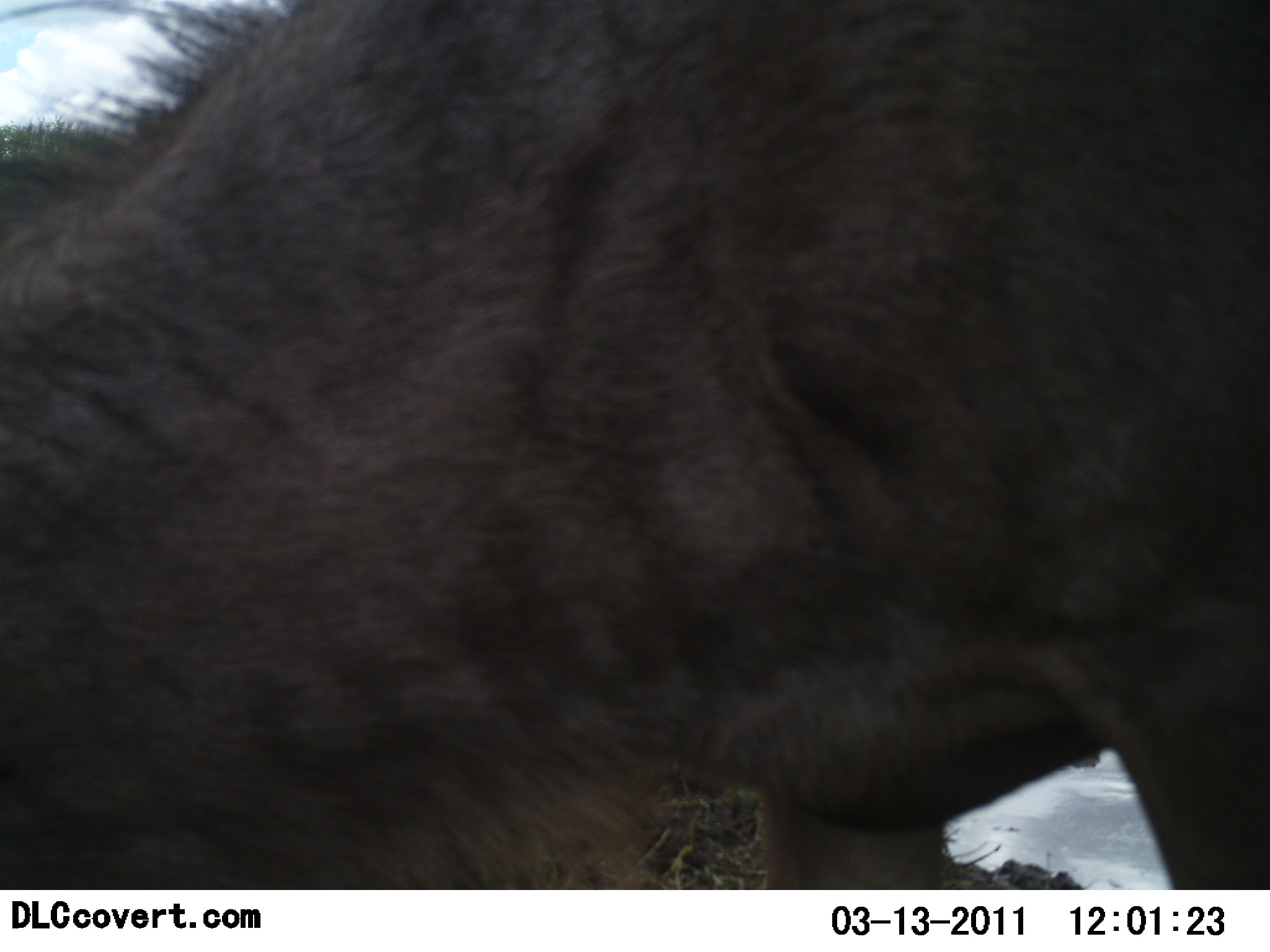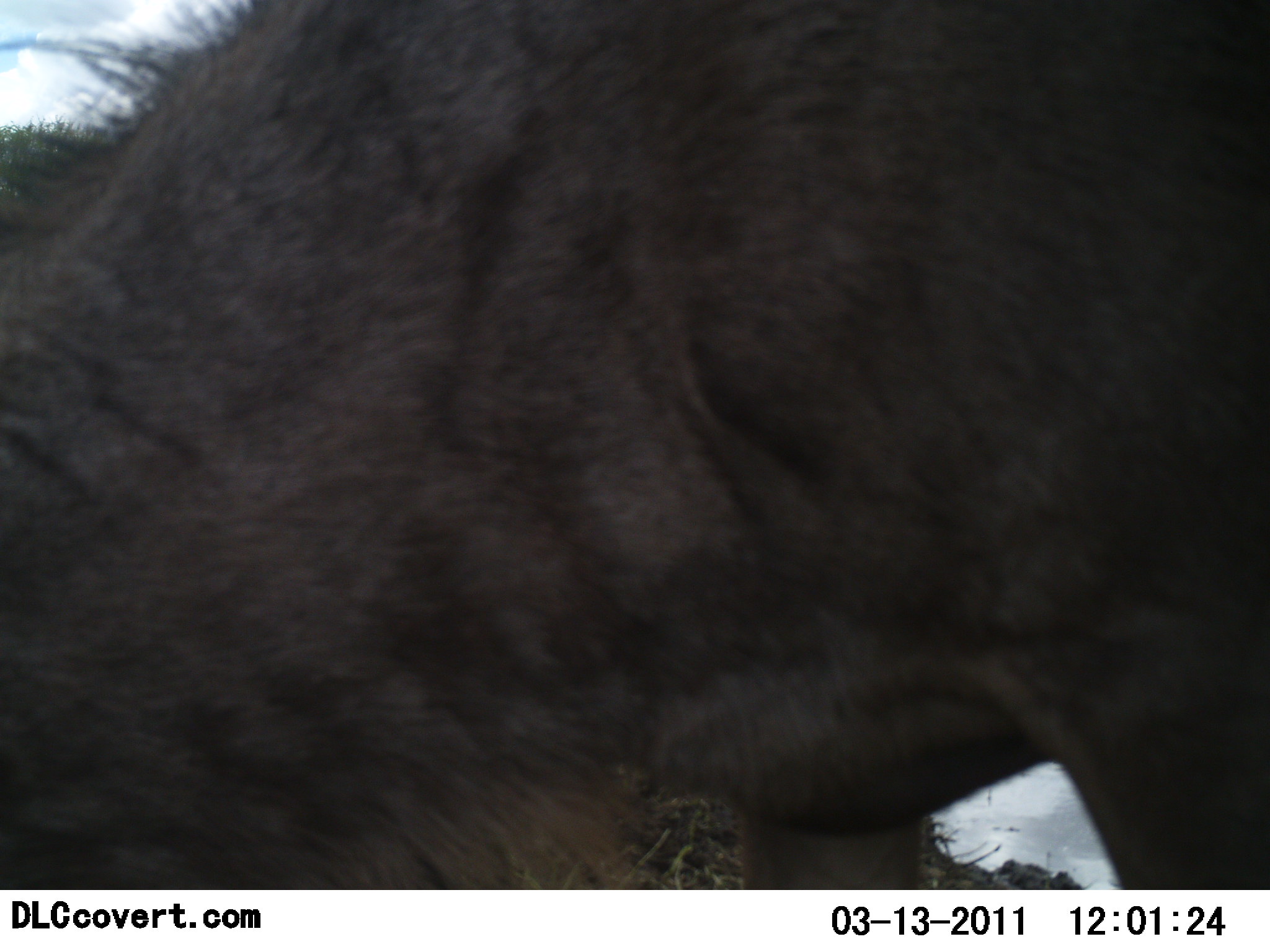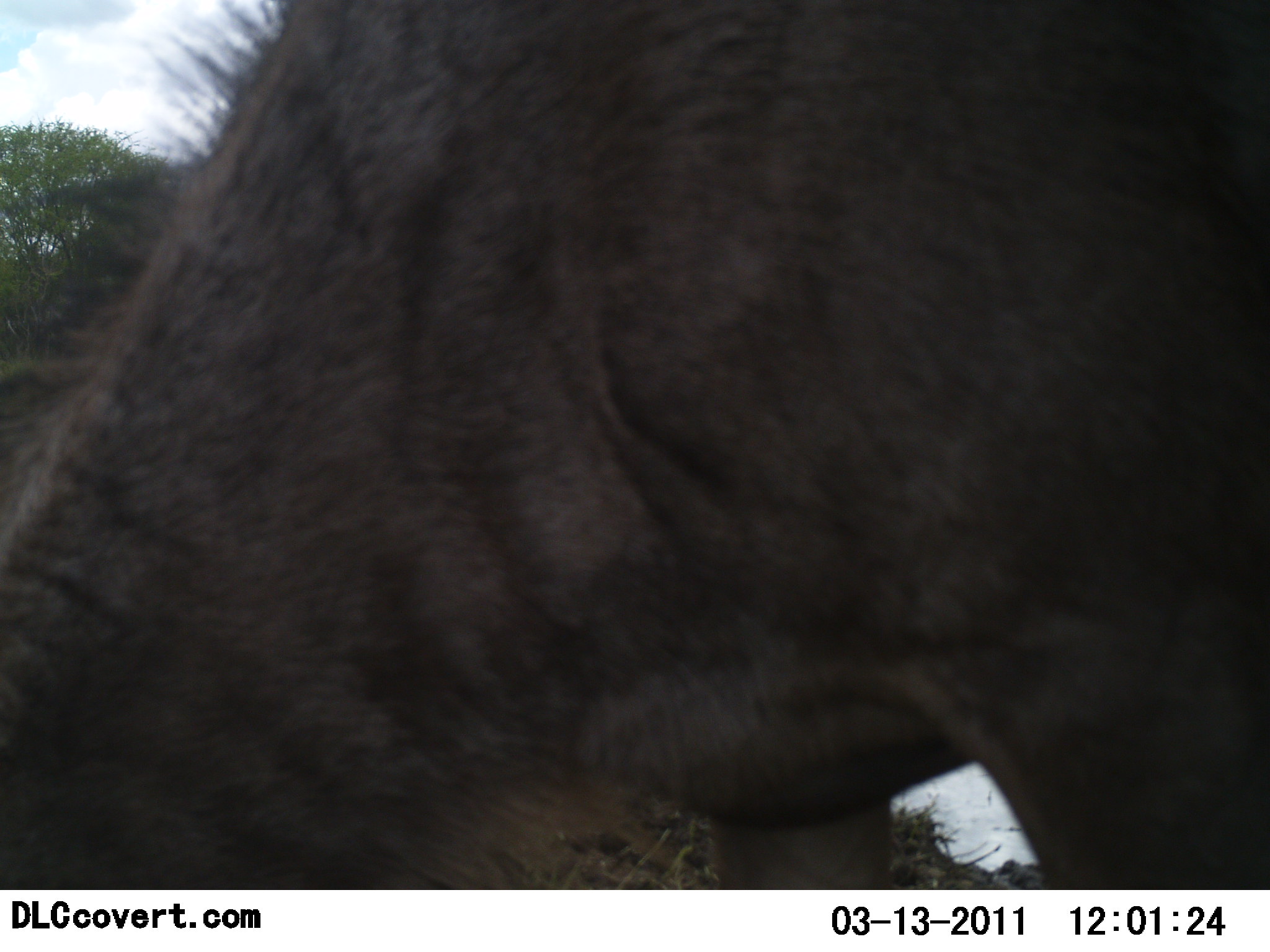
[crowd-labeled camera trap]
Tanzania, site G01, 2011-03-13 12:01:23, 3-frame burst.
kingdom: Animalia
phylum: Chordata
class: Mammalia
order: Artiodactyla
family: Bovidae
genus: Connochaetes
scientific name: Connochaetes taurinus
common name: blue wildebeest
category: wildebeest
Wildebeest (blue wildebeest) (Connochaetes taurinus), count 1. Behavior (volunteer vote fractions): standing 8%, resting 0%, moving 8%, interacting 0%. Young present (vote fraction): 0%. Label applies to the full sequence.